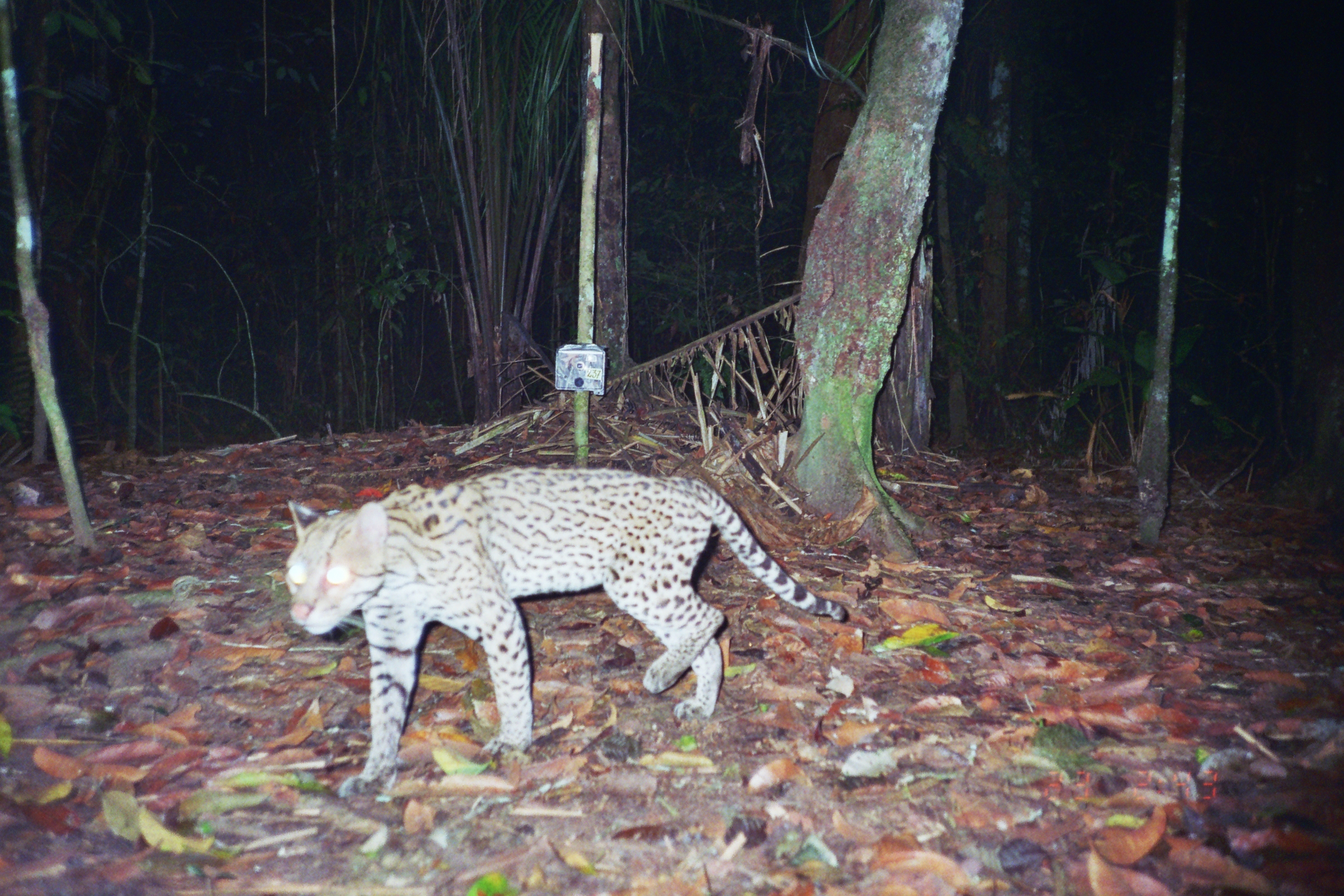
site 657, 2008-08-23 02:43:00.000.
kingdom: Animalia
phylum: Chordata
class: Mammalia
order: Carnivora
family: Felidae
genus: Leopardus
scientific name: Leopardus pardalis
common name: ocelot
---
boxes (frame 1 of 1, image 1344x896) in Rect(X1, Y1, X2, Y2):
leopardus pardalis: Rect(285, 467, 848, 799)